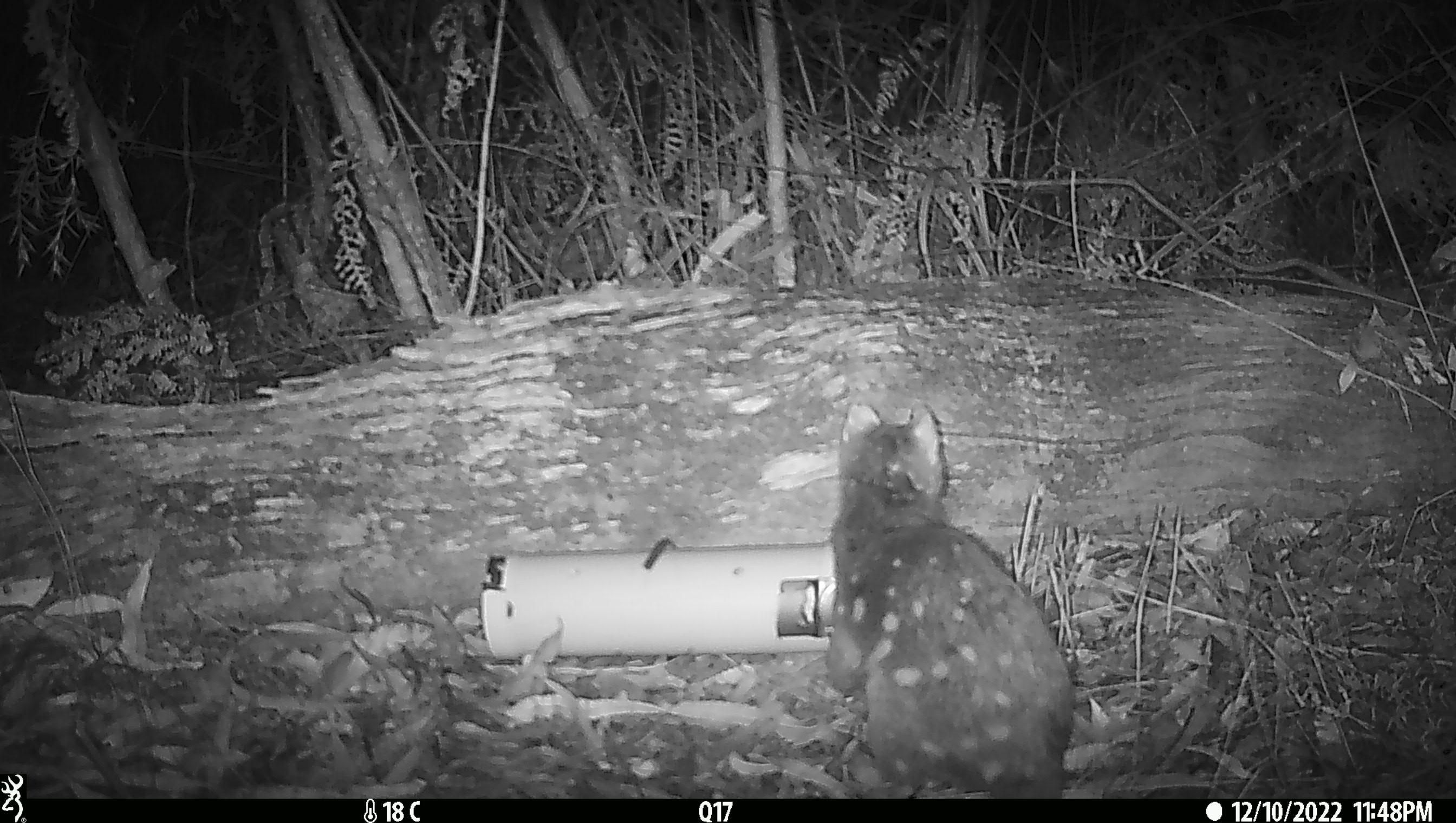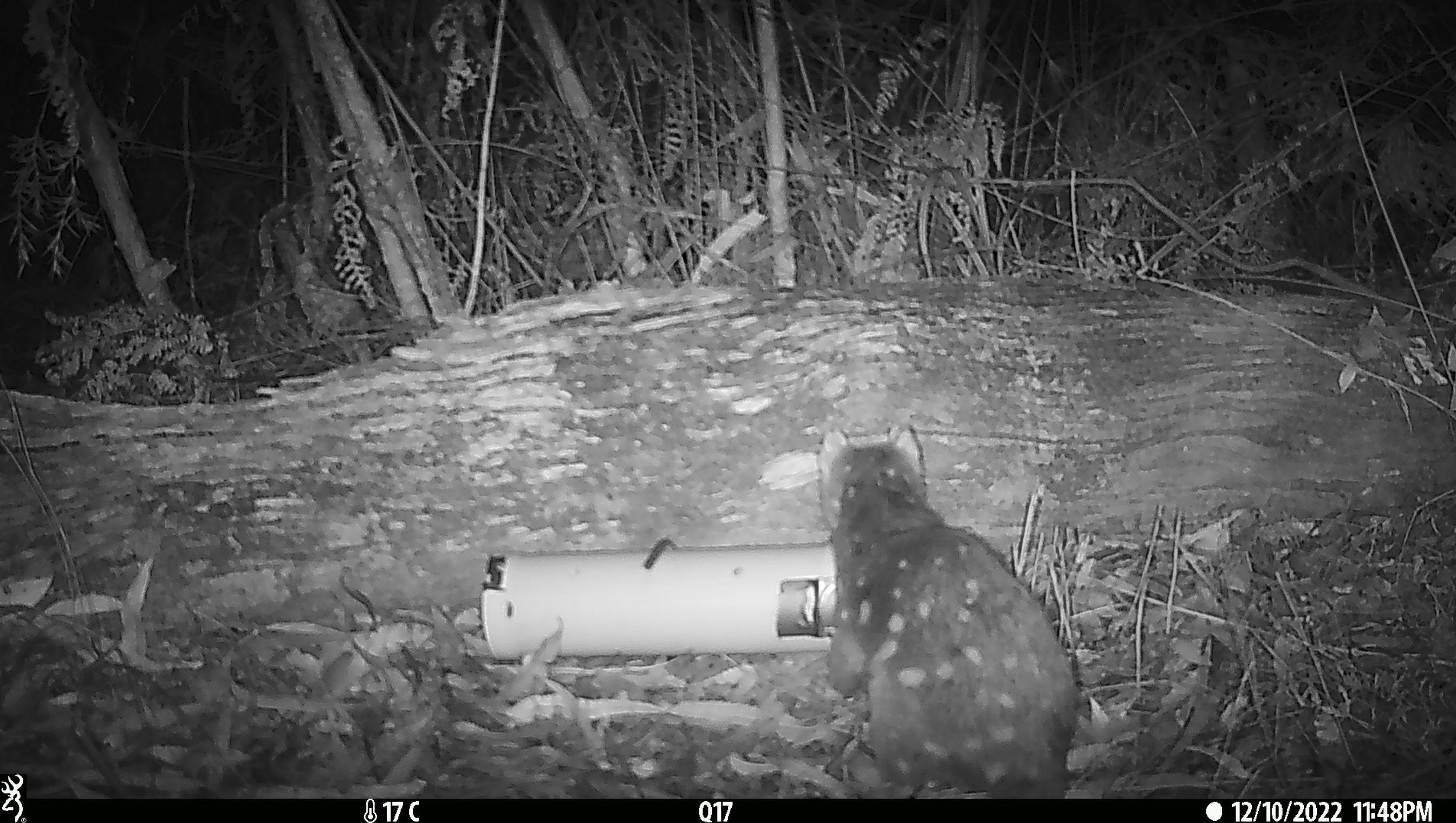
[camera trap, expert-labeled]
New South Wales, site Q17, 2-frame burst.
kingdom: Animalia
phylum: Chordata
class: Mammalia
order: Dasyuromorphia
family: Dasyuridae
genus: Dasyurus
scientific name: Dasyurus maculatus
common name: spotted-tailed quoll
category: quoll